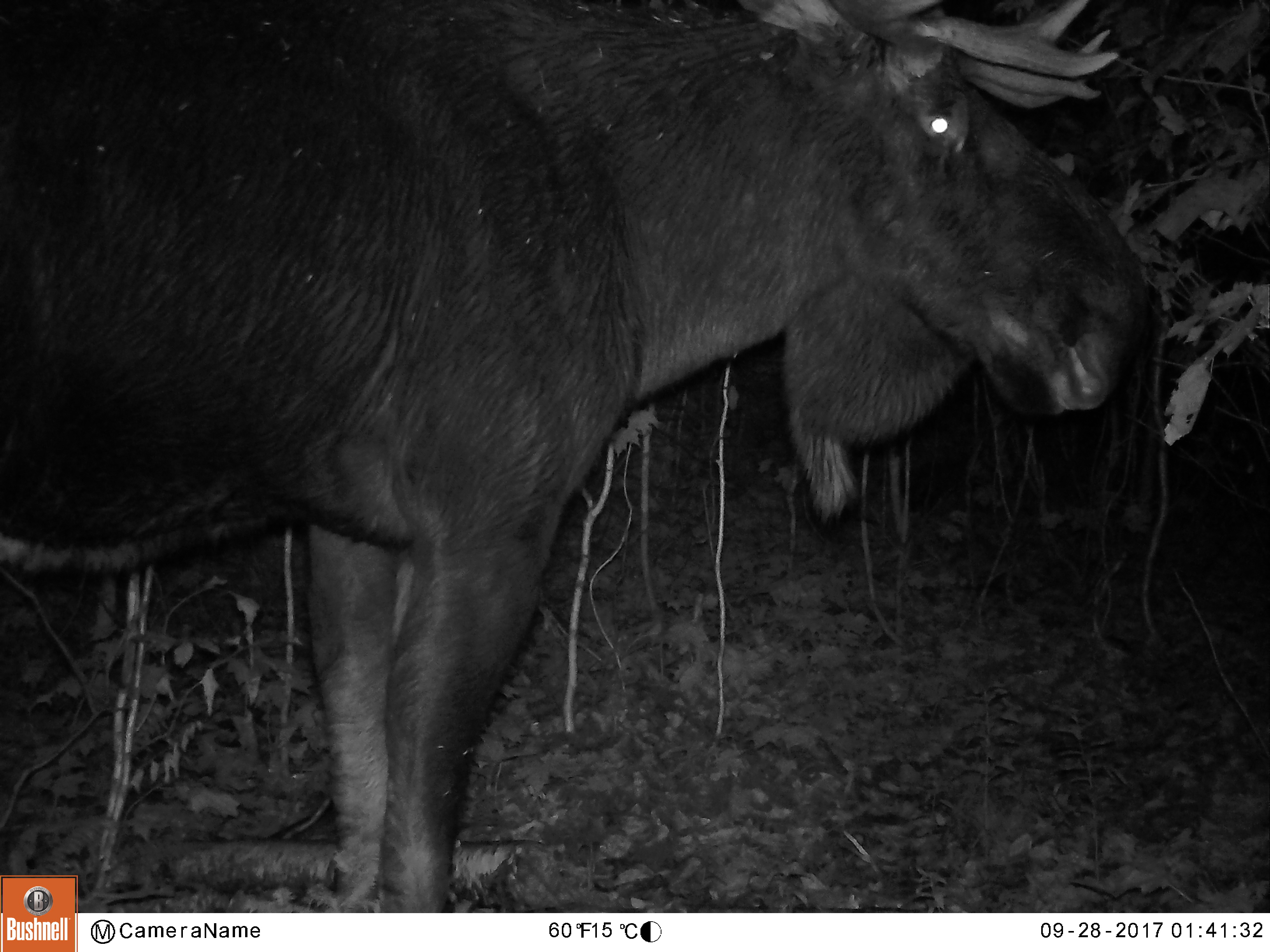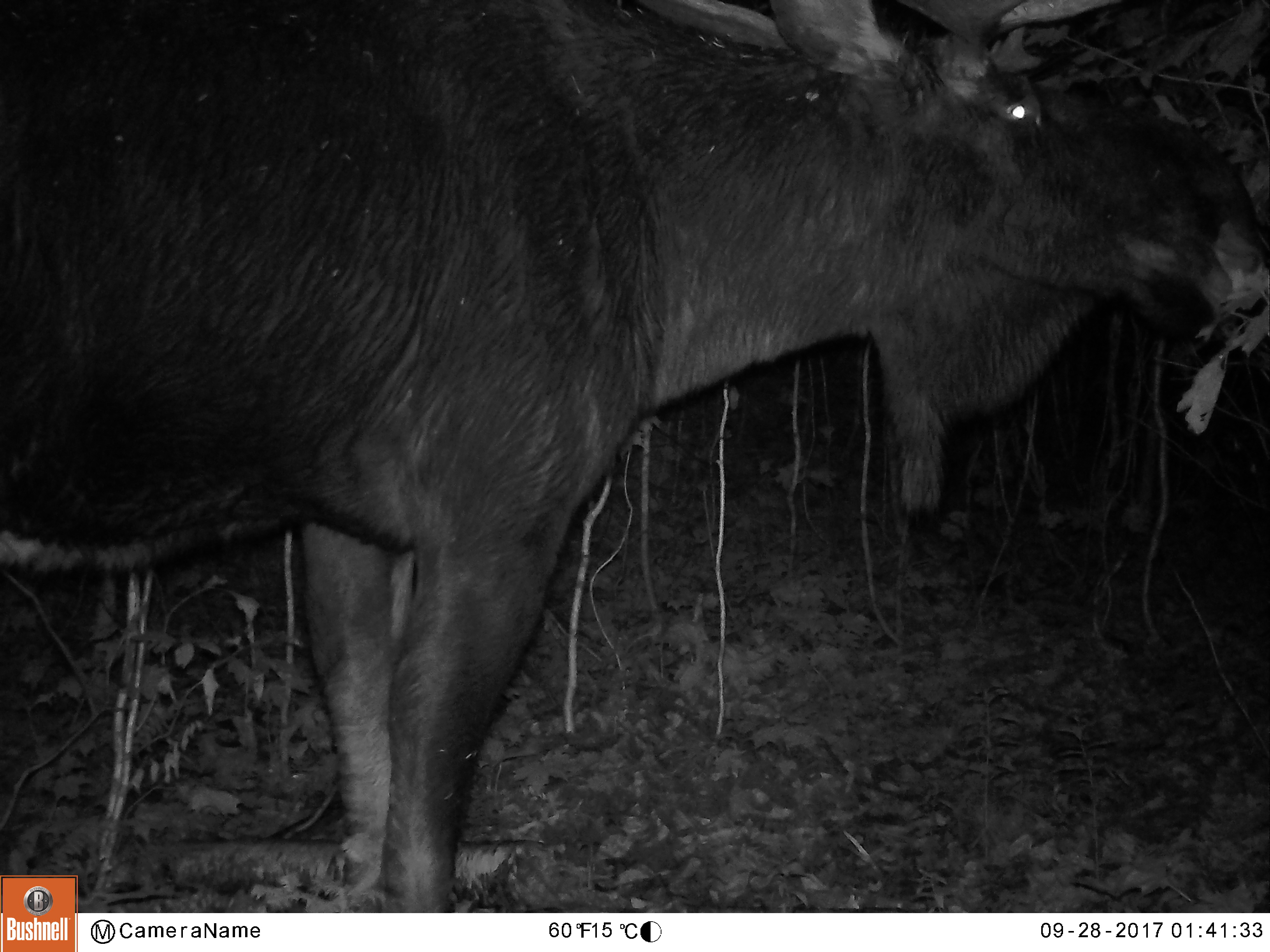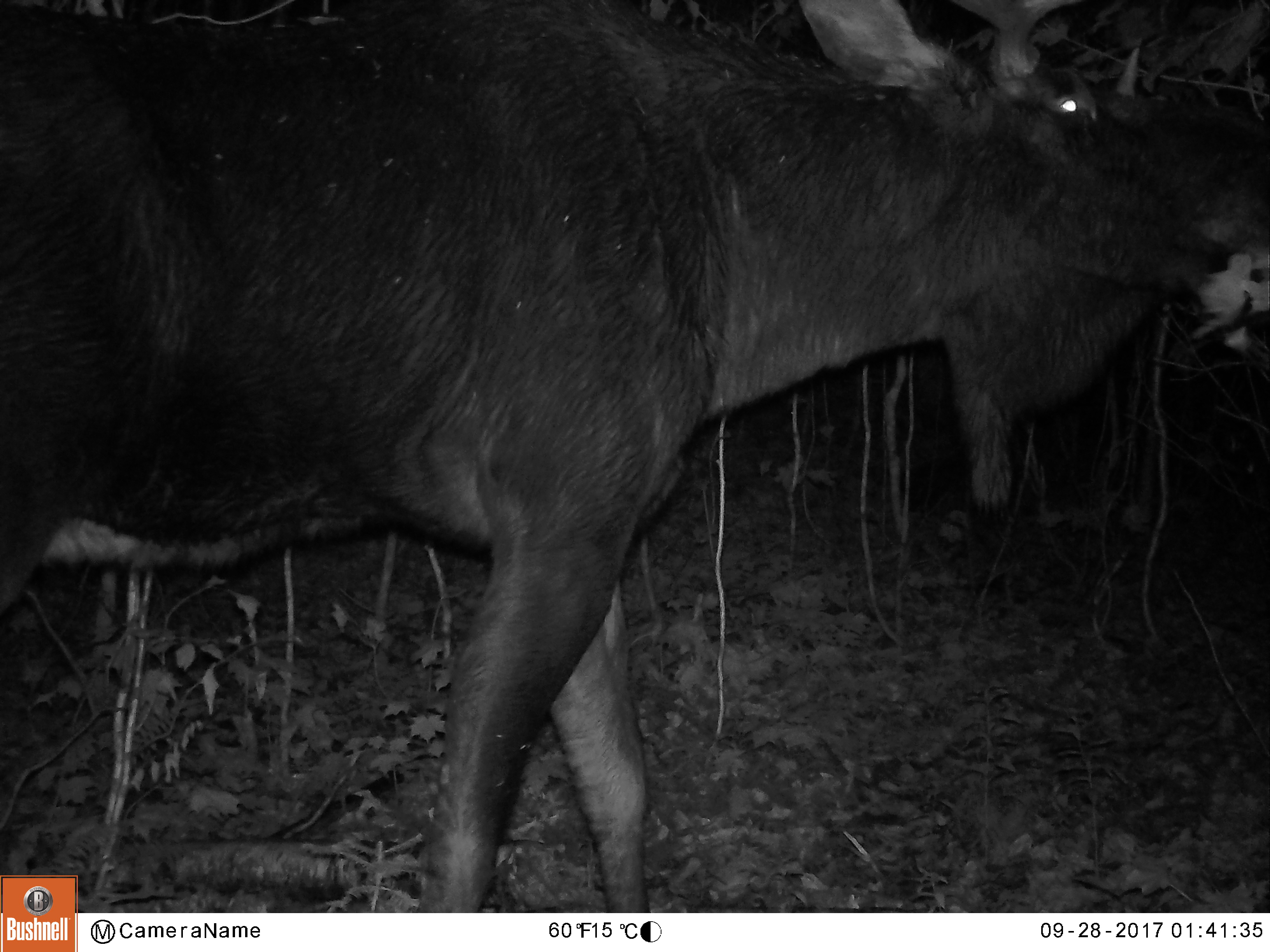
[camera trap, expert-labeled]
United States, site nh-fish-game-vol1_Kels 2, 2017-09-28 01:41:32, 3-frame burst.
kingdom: Animalia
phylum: Chordata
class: Mammalia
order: Artiodactyla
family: Cervidae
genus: Alces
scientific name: Alces alces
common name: moose